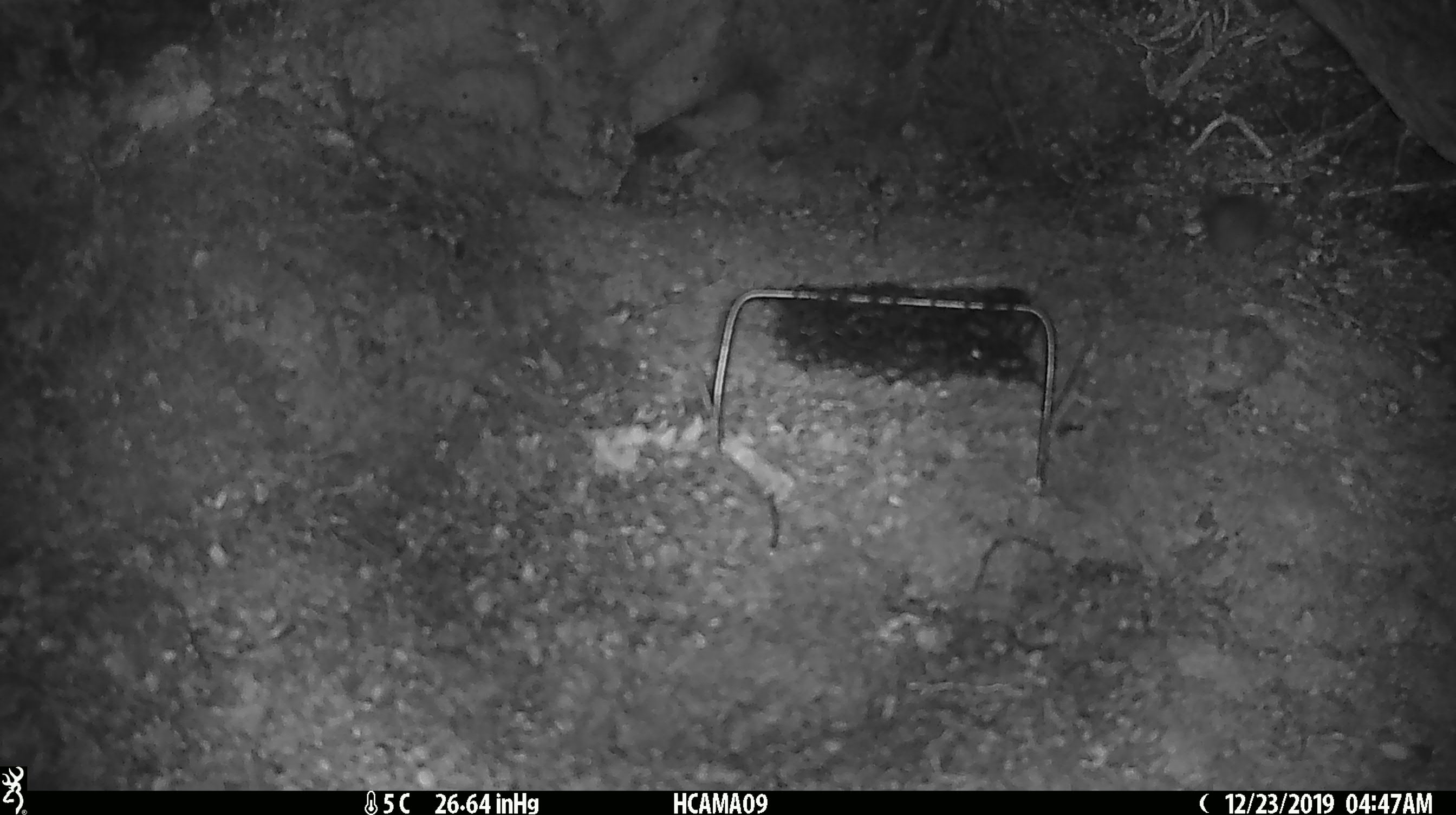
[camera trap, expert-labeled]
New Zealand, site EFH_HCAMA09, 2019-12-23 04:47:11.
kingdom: Animalia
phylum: Chordata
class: Mammalia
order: Rodentia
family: Muridae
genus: Mus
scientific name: Mus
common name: mouse